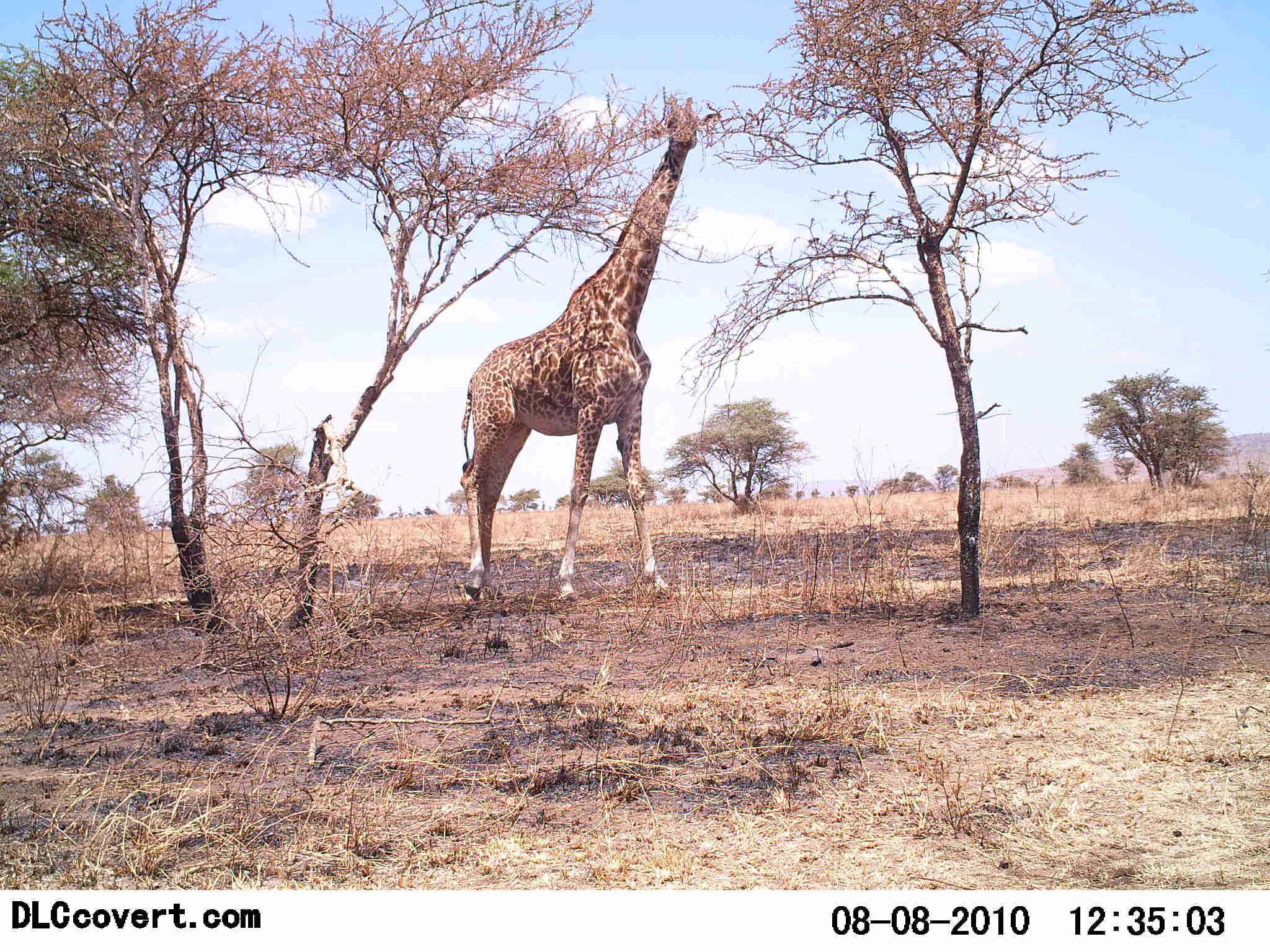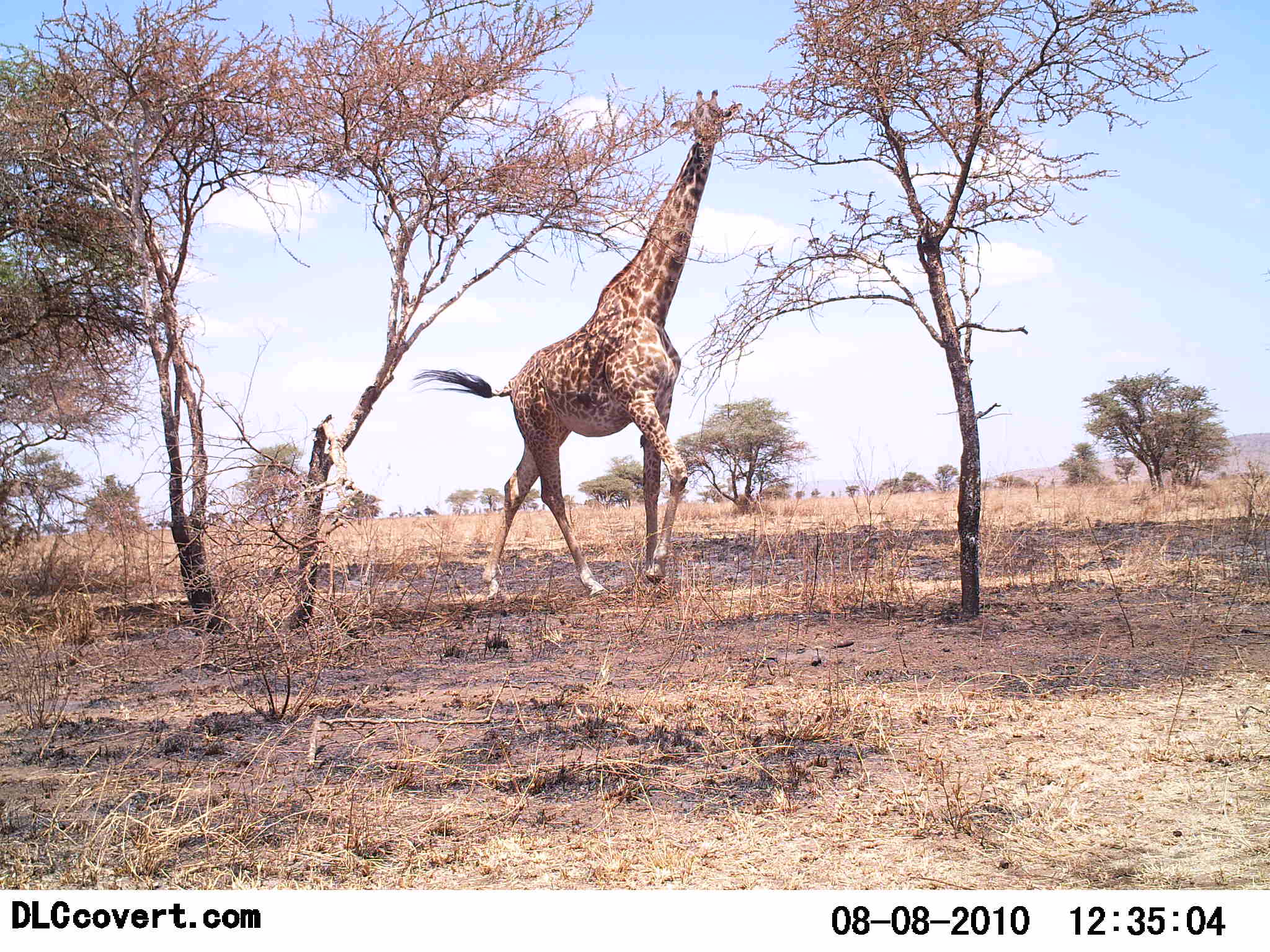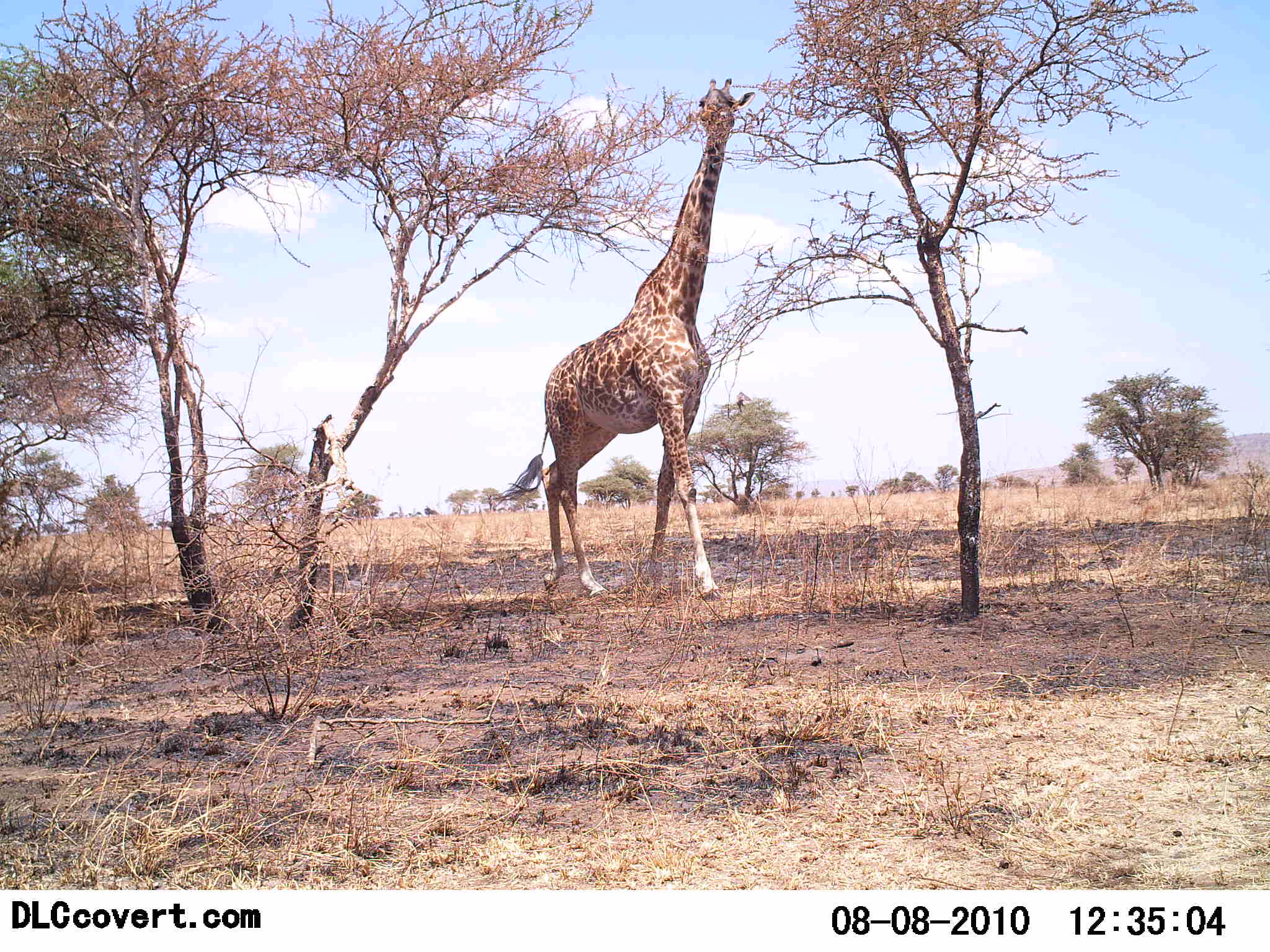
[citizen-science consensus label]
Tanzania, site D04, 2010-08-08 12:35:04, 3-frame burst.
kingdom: Animalia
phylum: Chordata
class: Mammalia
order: Artiodactyla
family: Giraffidae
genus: Giraffa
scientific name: Giraffa camelopardalis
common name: giraffe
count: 1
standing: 18%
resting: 0%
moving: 91%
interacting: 0%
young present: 0%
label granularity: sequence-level